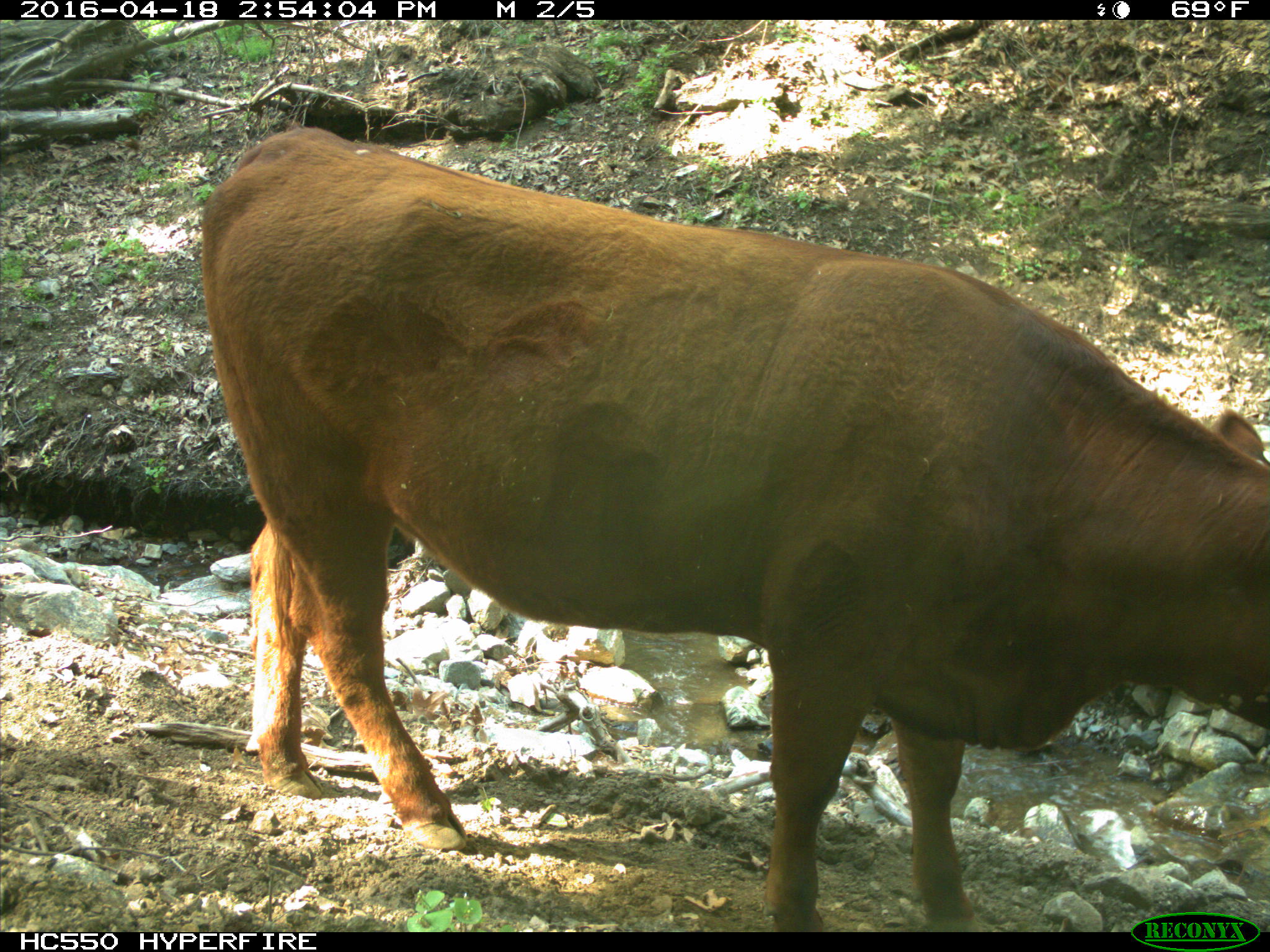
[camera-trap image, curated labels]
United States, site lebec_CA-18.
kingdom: Animalia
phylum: Chordata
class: Mammalia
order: Artiodactyla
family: Bovidae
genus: Bos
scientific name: Bos taurus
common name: domestic cow